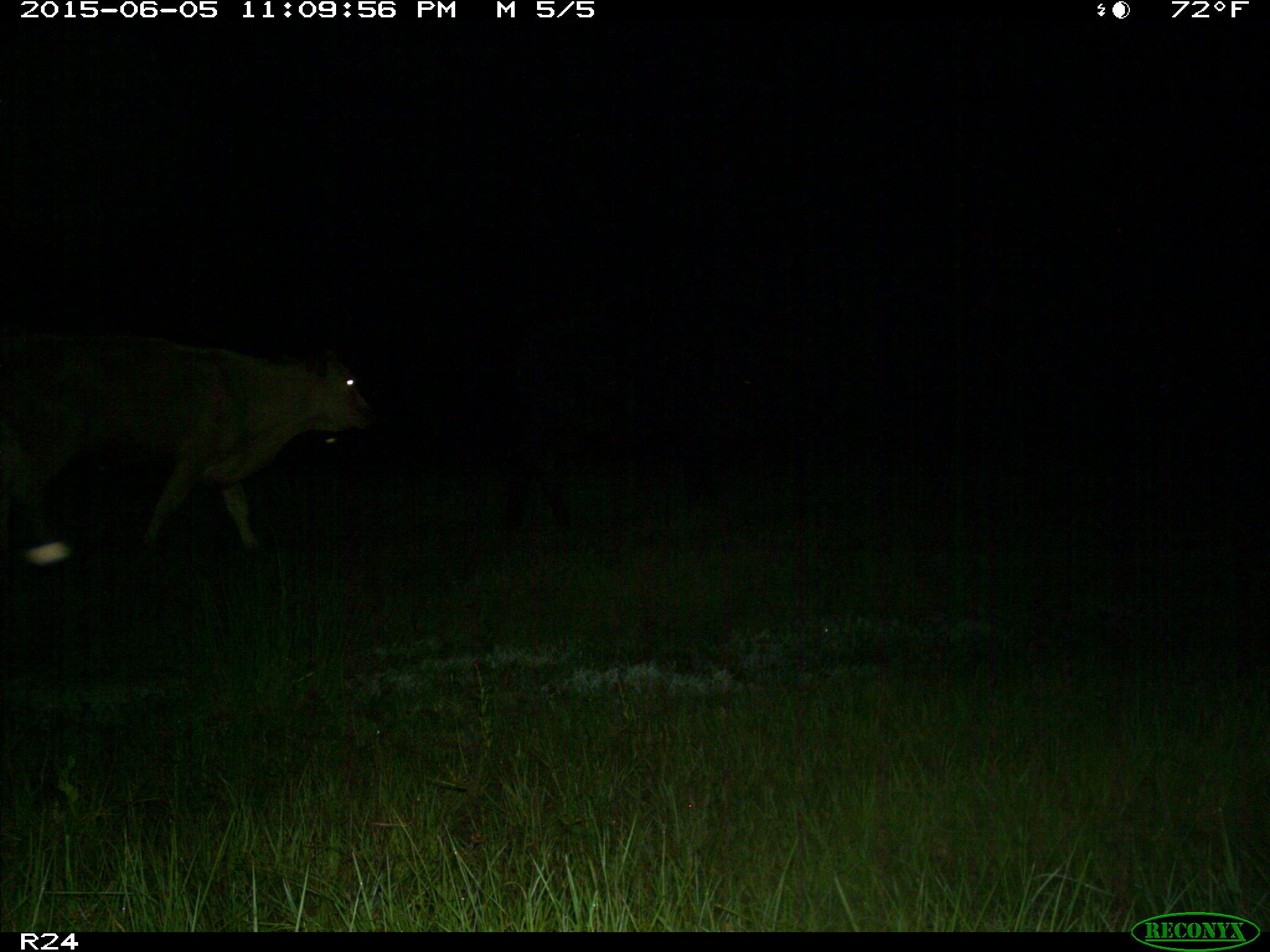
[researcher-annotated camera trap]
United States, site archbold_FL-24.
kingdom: Animalia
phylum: Chordata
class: Mammalia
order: Artiodactyla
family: Bovidae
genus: Bos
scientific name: Bos taurus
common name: domestic cow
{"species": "Bos taurus (domestic cow)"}